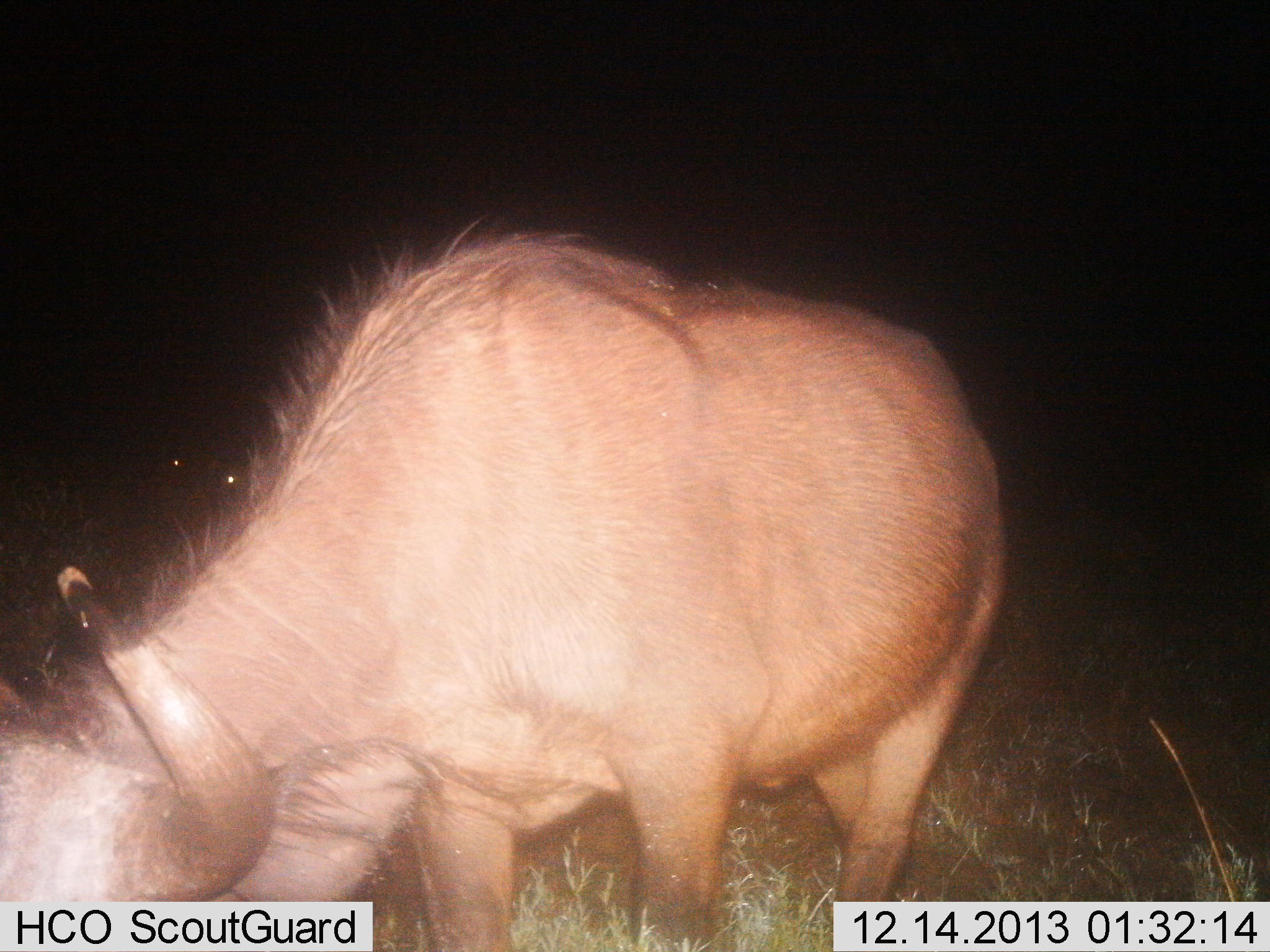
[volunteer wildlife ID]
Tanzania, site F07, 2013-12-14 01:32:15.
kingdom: Animalia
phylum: Chordata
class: Mammalia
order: Artiodactyla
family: Bovidae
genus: Connochaetes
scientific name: Connochaetes taurinus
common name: blue wildebeest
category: wildebeest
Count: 1.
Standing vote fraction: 56%.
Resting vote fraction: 1%.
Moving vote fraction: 4%.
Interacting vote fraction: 3%.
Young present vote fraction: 0%.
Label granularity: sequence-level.